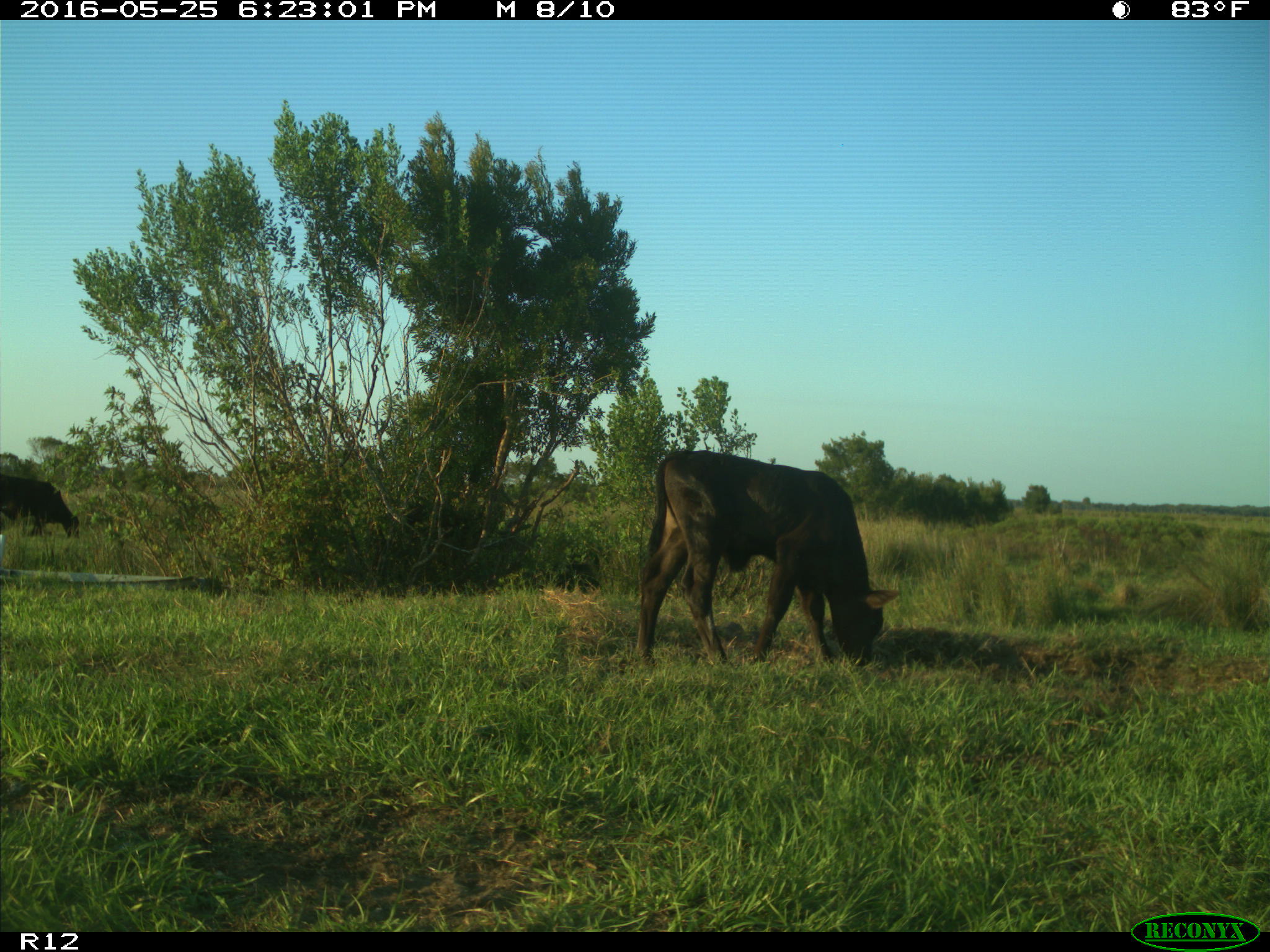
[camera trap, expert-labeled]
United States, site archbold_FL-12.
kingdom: Animalia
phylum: Chordata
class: Mammalia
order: Artiodactyla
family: Bovidae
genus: Bos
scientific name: Bos taurus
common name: domestic cow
Bos taurus (domestic cow).